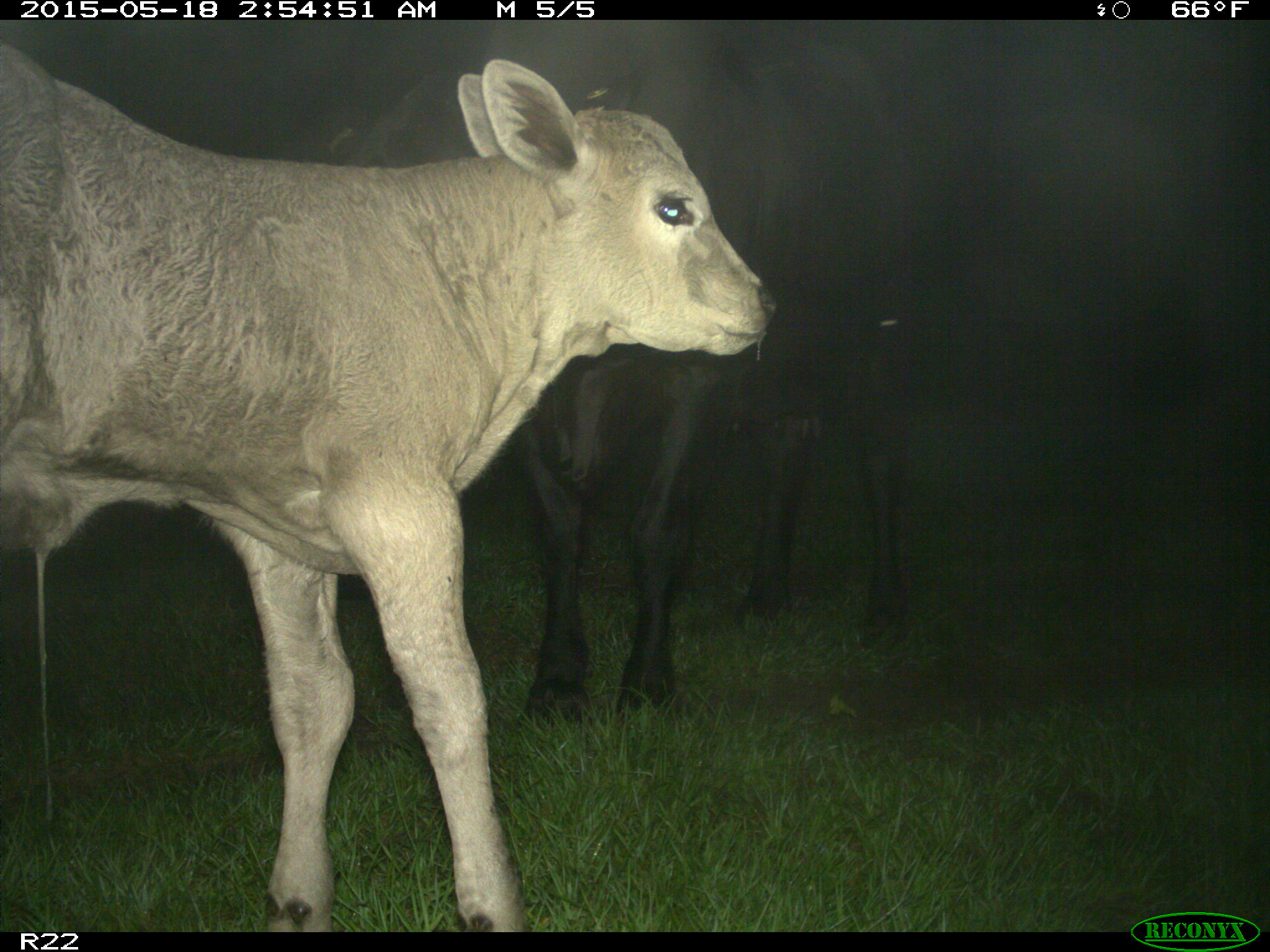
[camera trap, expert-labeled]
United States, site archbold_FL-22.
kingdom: Animalia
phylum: Chordata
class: Mammalia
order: Artiodactyla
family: Bovidae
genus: Bos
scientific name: Bos taurus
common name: domestic cow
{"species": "Bos taurus (domestic cow)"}